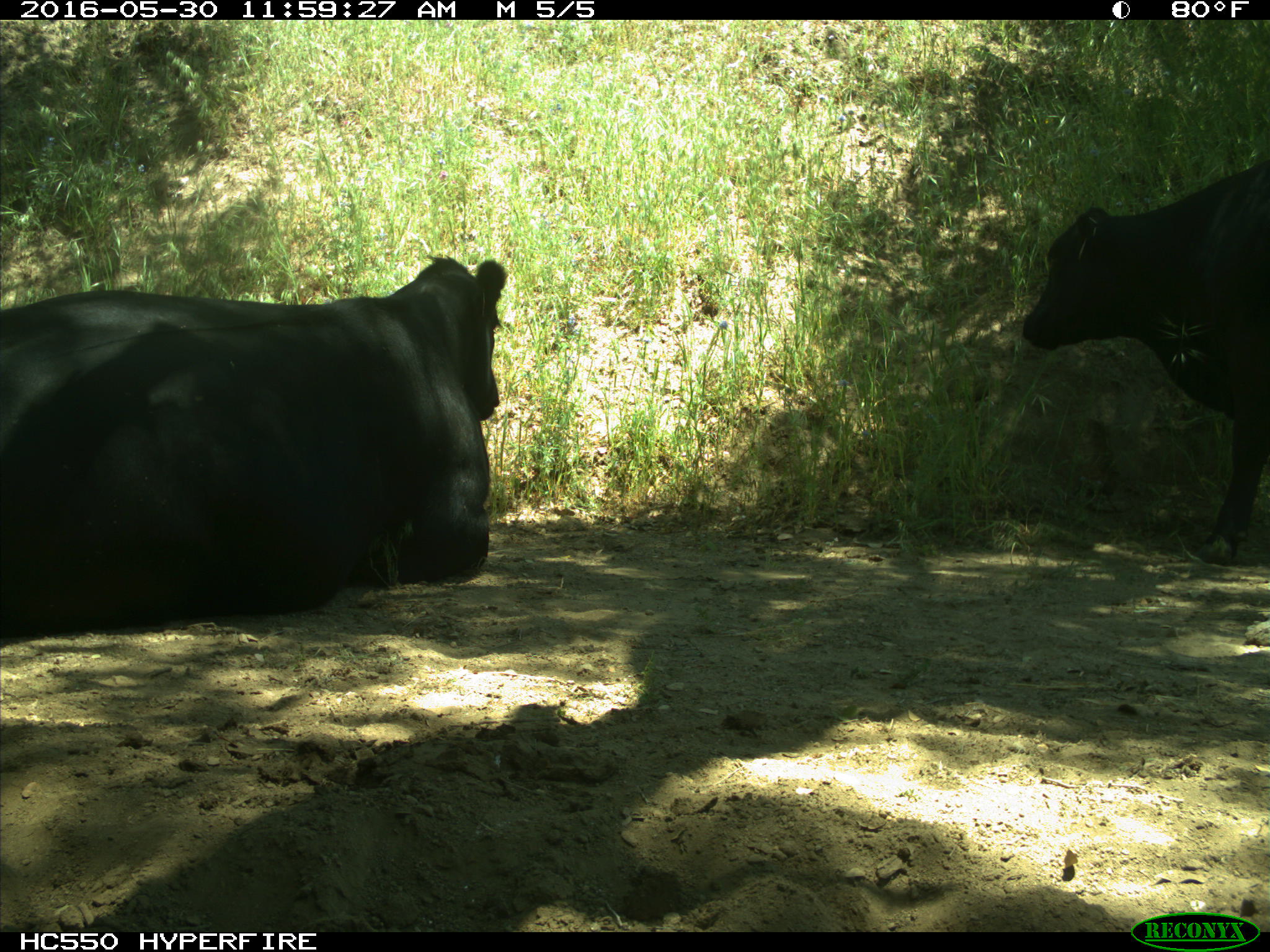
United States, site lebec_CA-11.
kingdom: Animalia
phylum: Chordata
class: Mammalia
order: Artiodactyla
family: Bovidae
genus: Bos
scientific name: Bos taurus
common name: domestic cow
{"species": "Bos taurus (domestic cow)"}